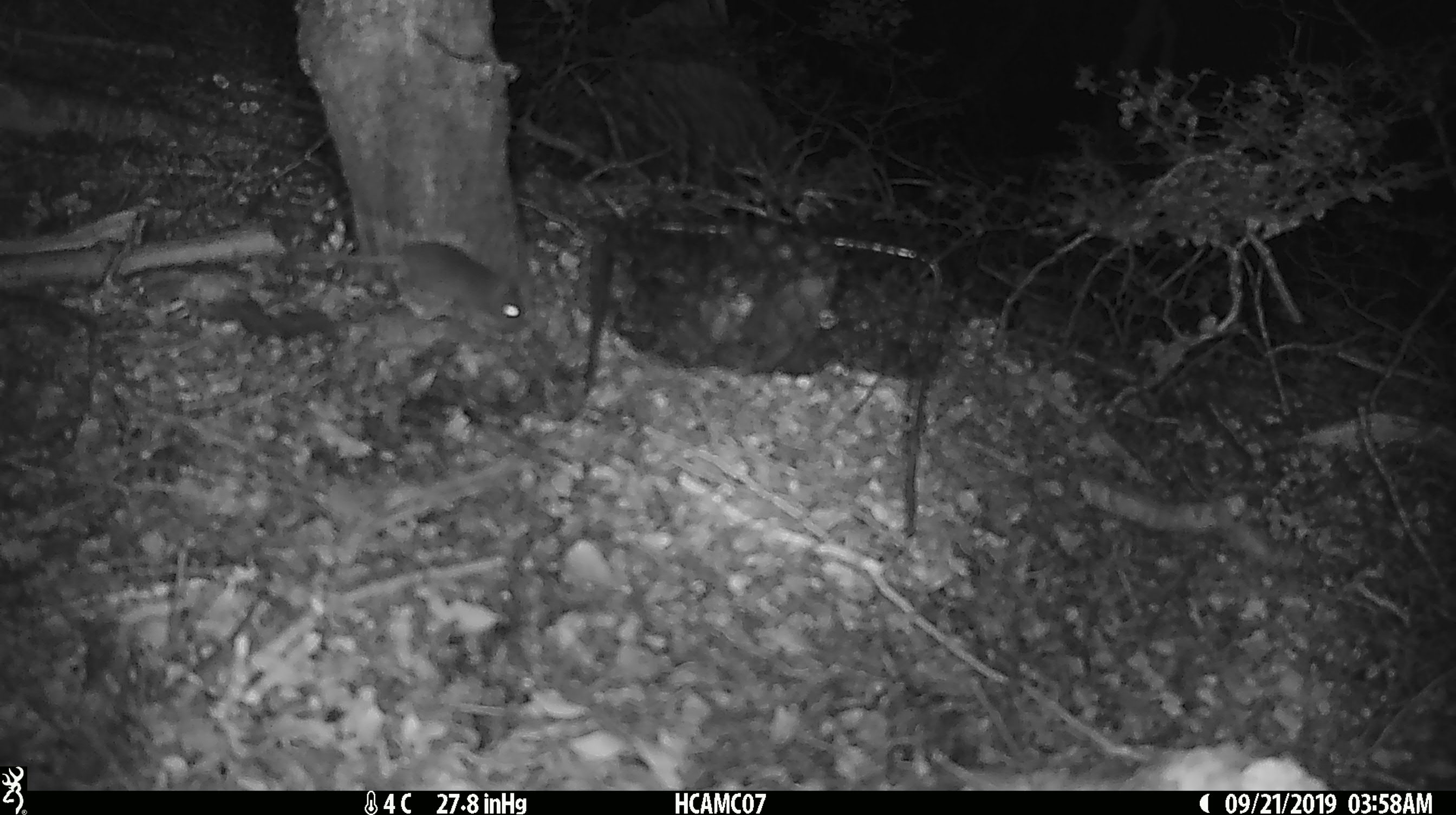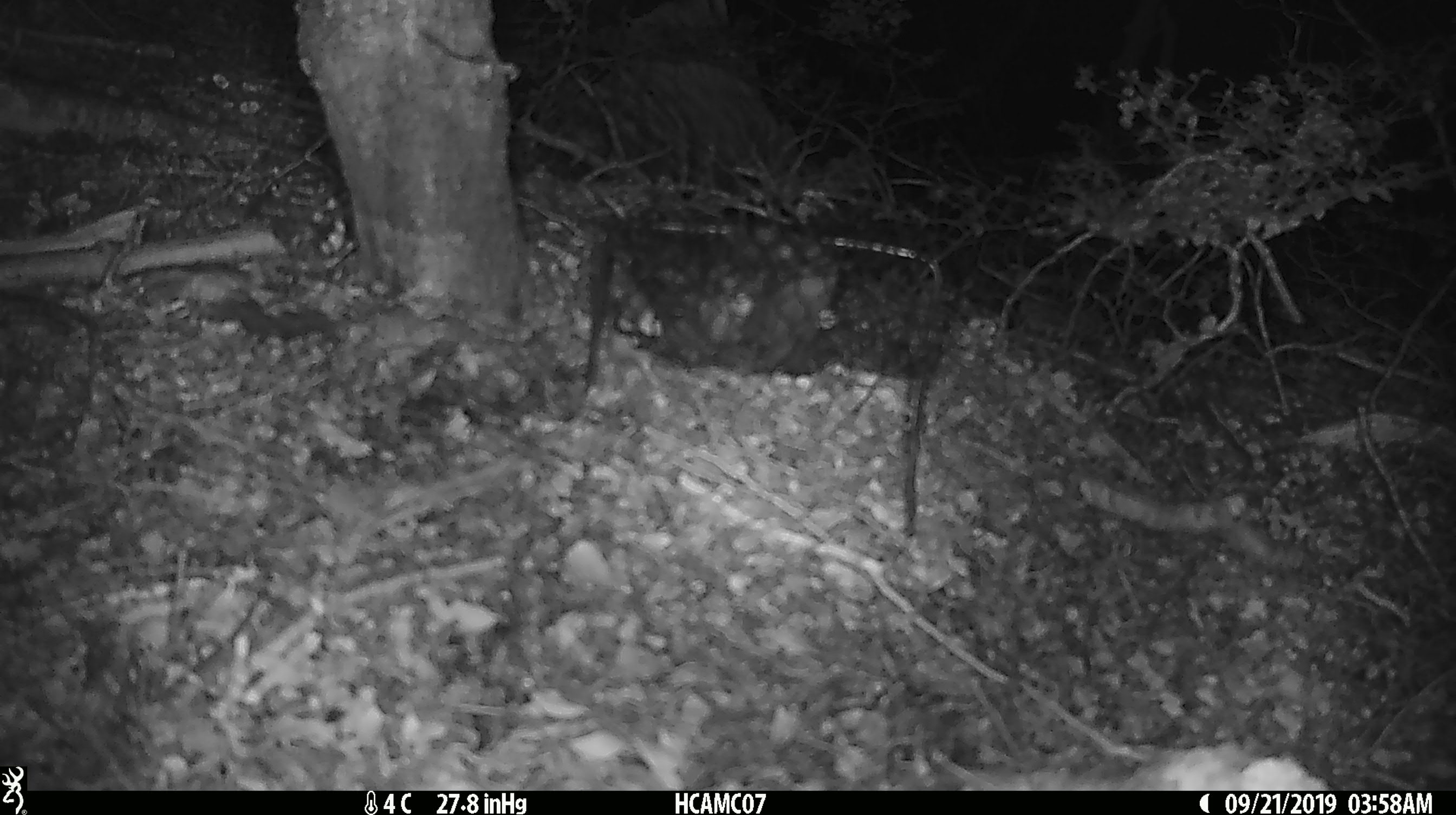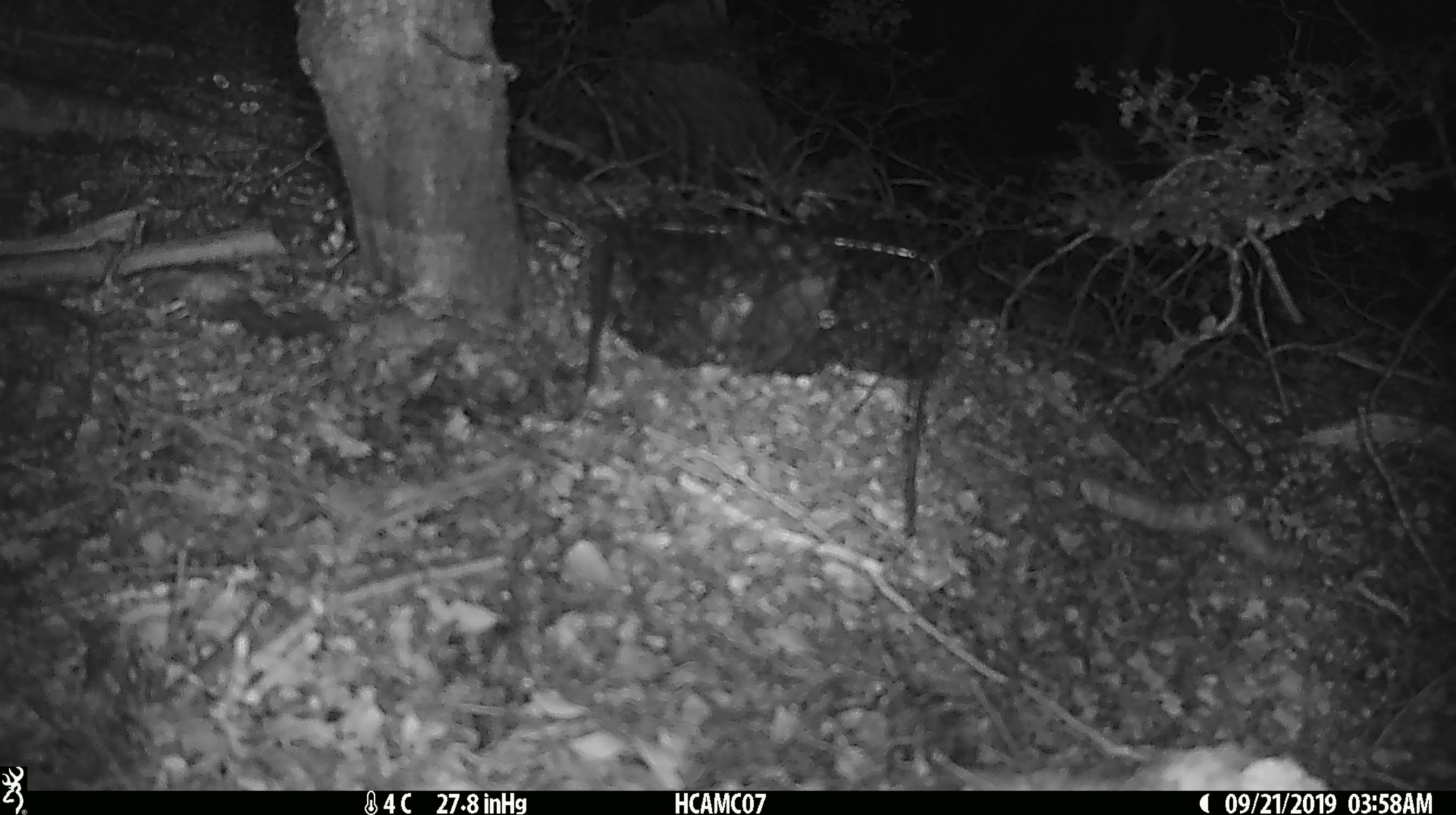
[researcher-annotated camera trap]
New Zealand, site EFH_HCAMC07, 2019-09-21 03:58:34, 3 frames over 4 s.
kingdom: Animalia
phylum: Chordata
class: Mammalia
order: Rodentia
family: Muridae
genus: Mus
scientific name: Mus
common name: mouse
Mouse (Mus).